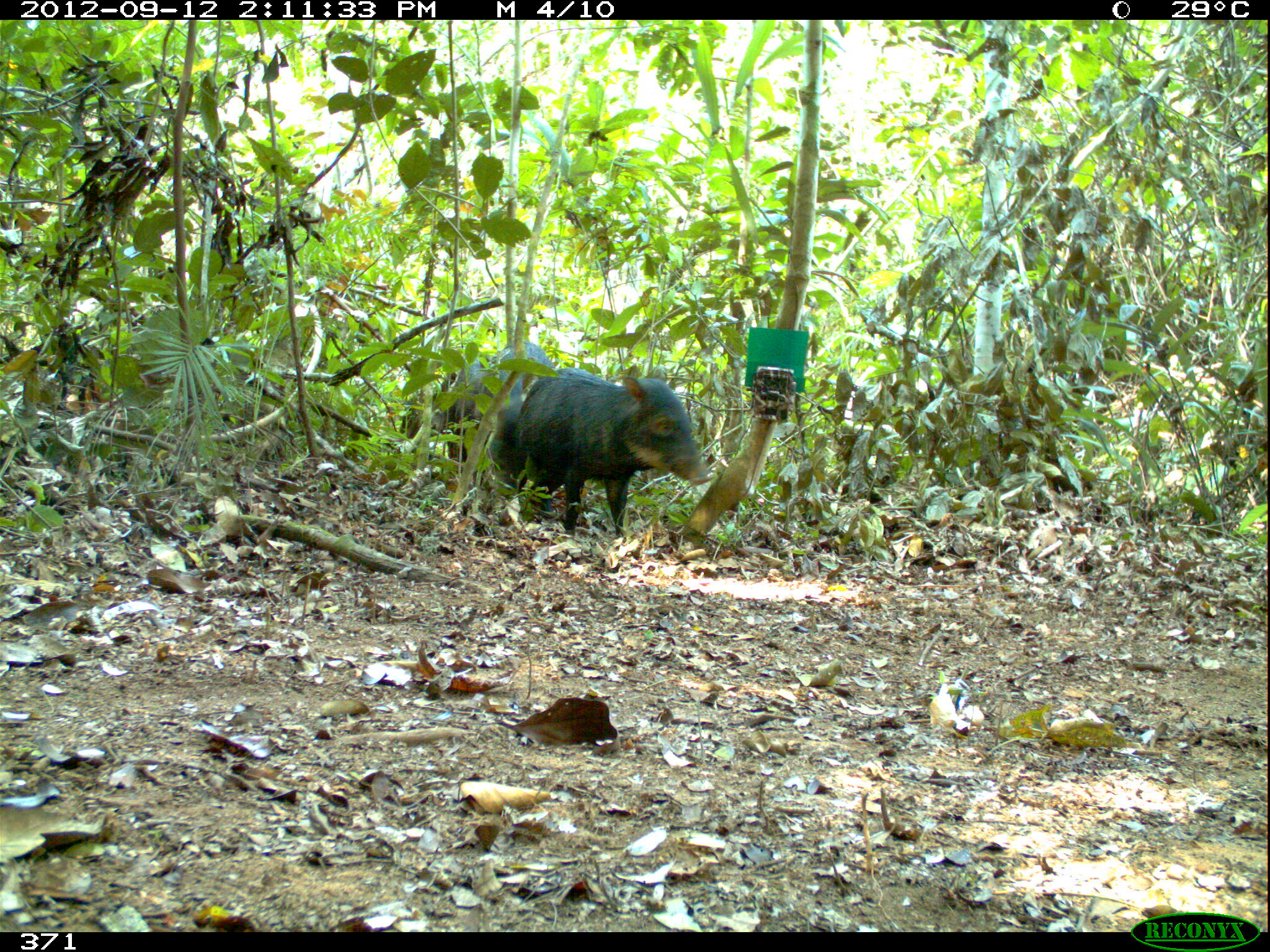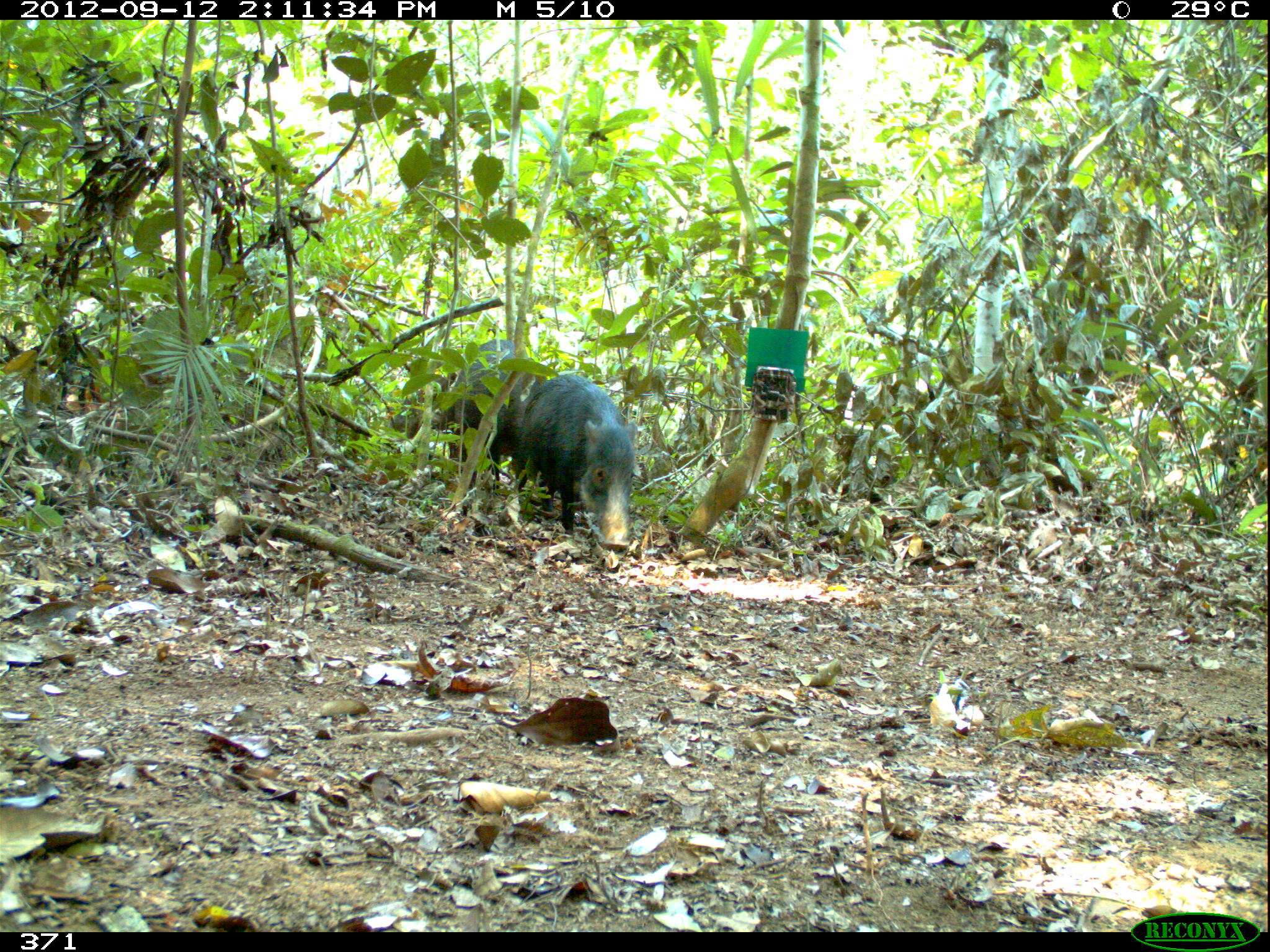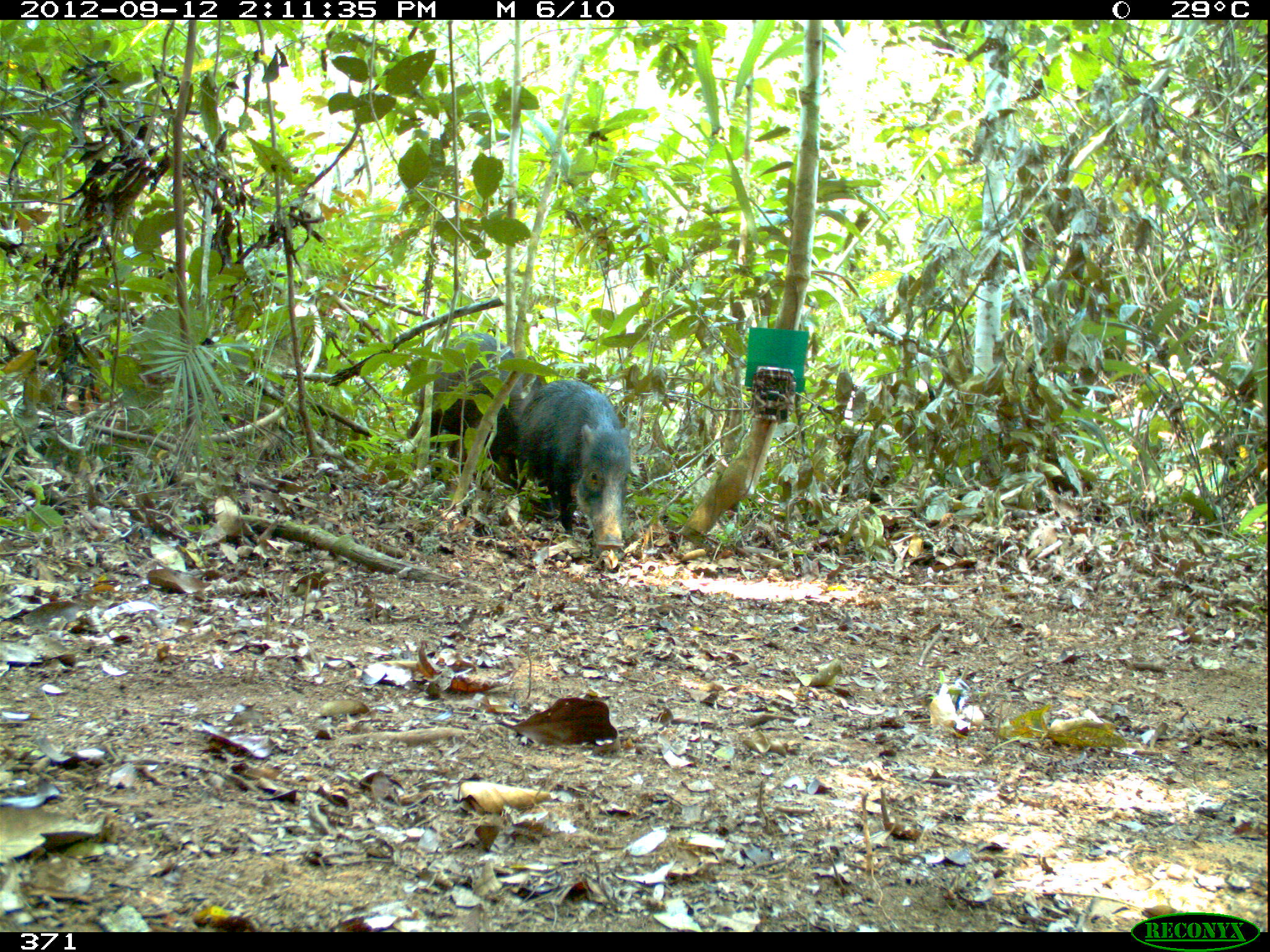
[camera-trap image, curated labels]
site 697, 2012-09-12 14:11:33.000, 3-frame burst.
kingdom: Animalia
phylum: Chordata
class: Mammalia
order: Artiodactyla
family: Tayassuidae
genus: Tayassu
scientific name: Tayassu pecari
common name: white-lipped peccary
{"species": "Tayassu pecari (white-lipped peccary)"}